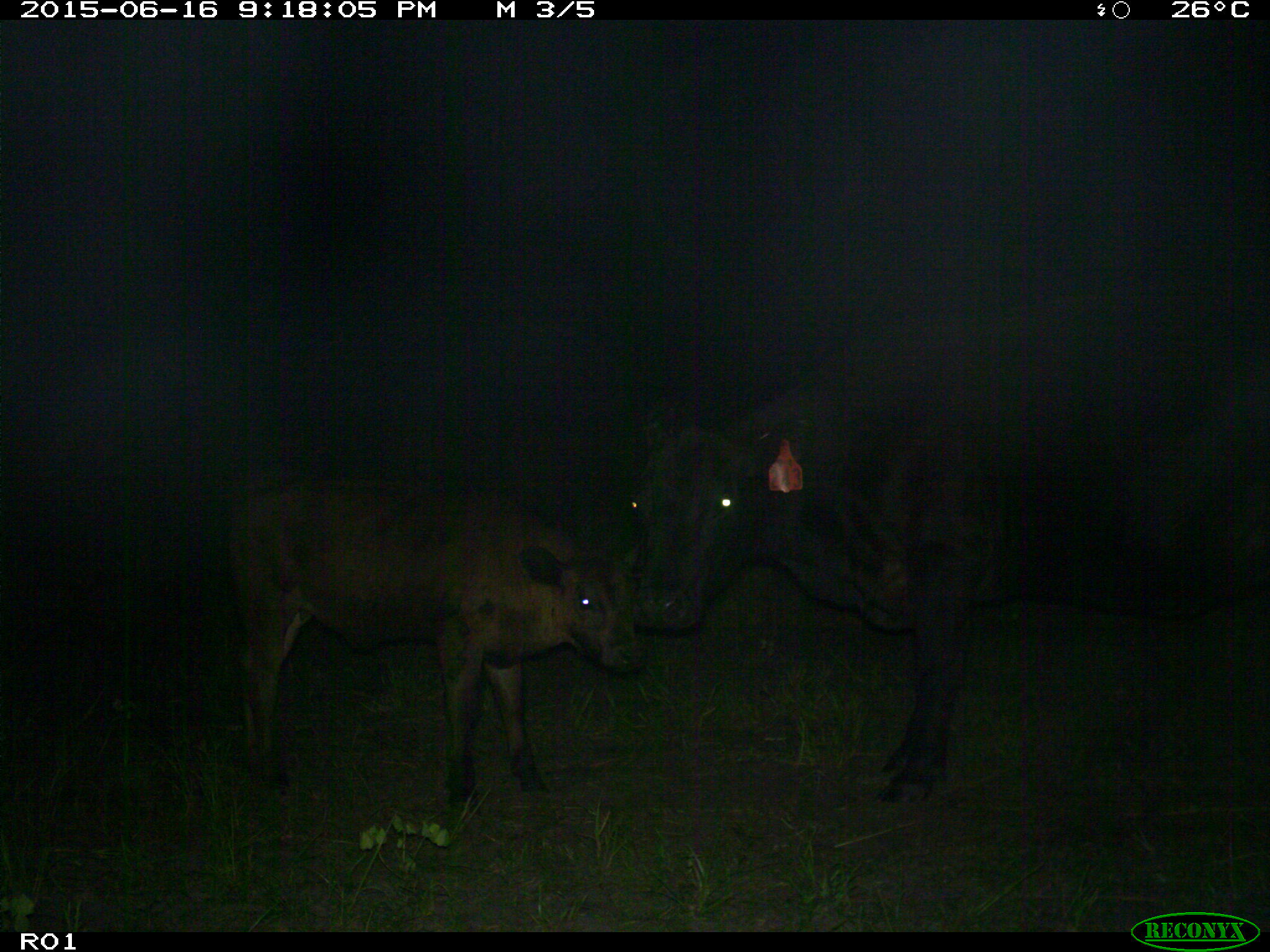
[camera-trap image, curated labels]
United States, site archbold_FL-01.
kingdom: Animalia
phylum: Chordata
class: Mammalia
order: Artiodactyla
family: Bovidae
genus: Bos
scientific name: Bos taurus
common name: domestic cow